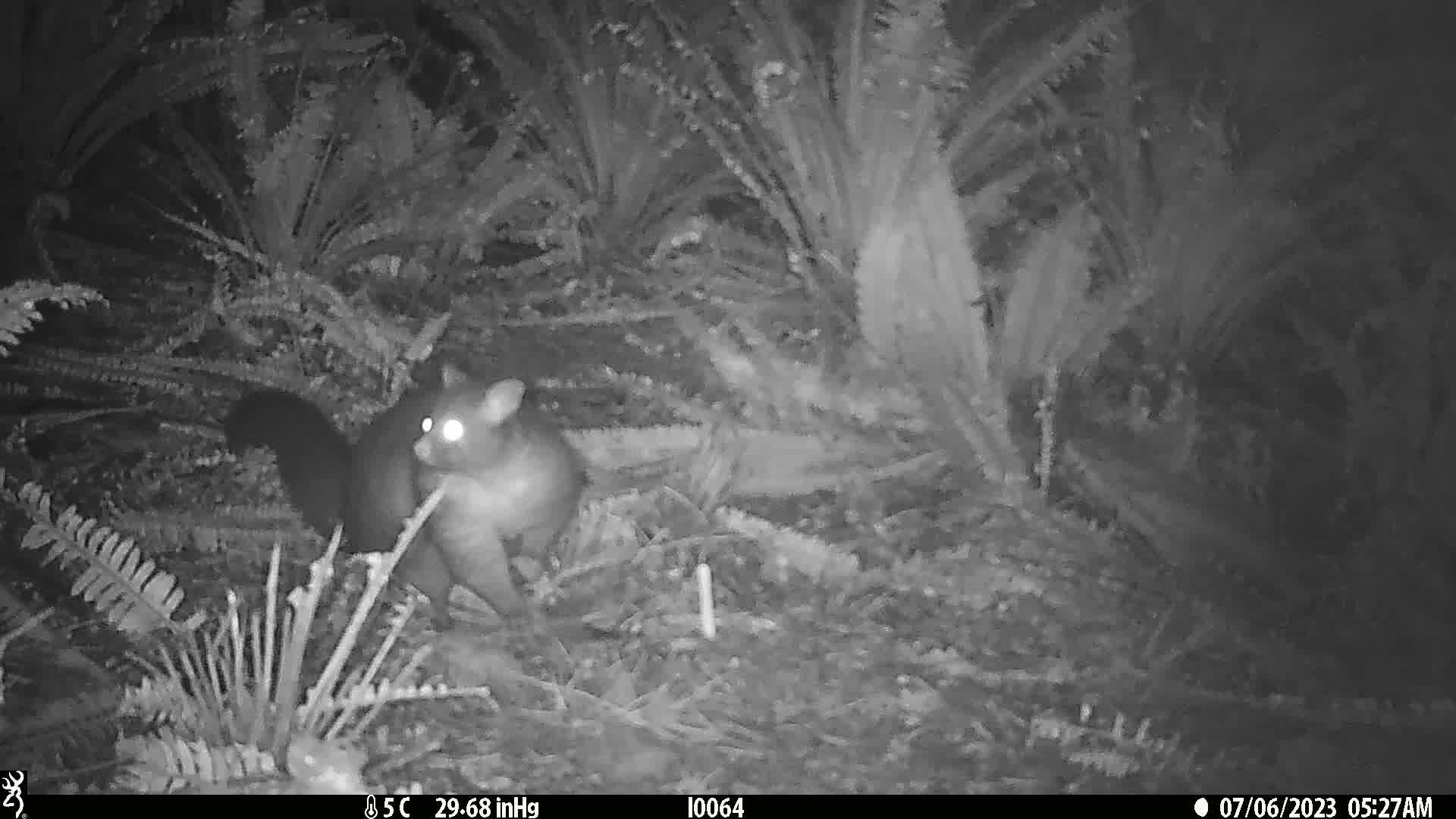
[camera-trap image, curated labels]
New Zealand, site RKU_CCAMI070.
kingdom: Animalia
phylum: Chordata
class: Mammalia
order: Diprotodontia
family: Phalangeridae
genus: Trichosurus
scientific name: Trichosurus vulpecula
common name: common brushtail possum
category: possum